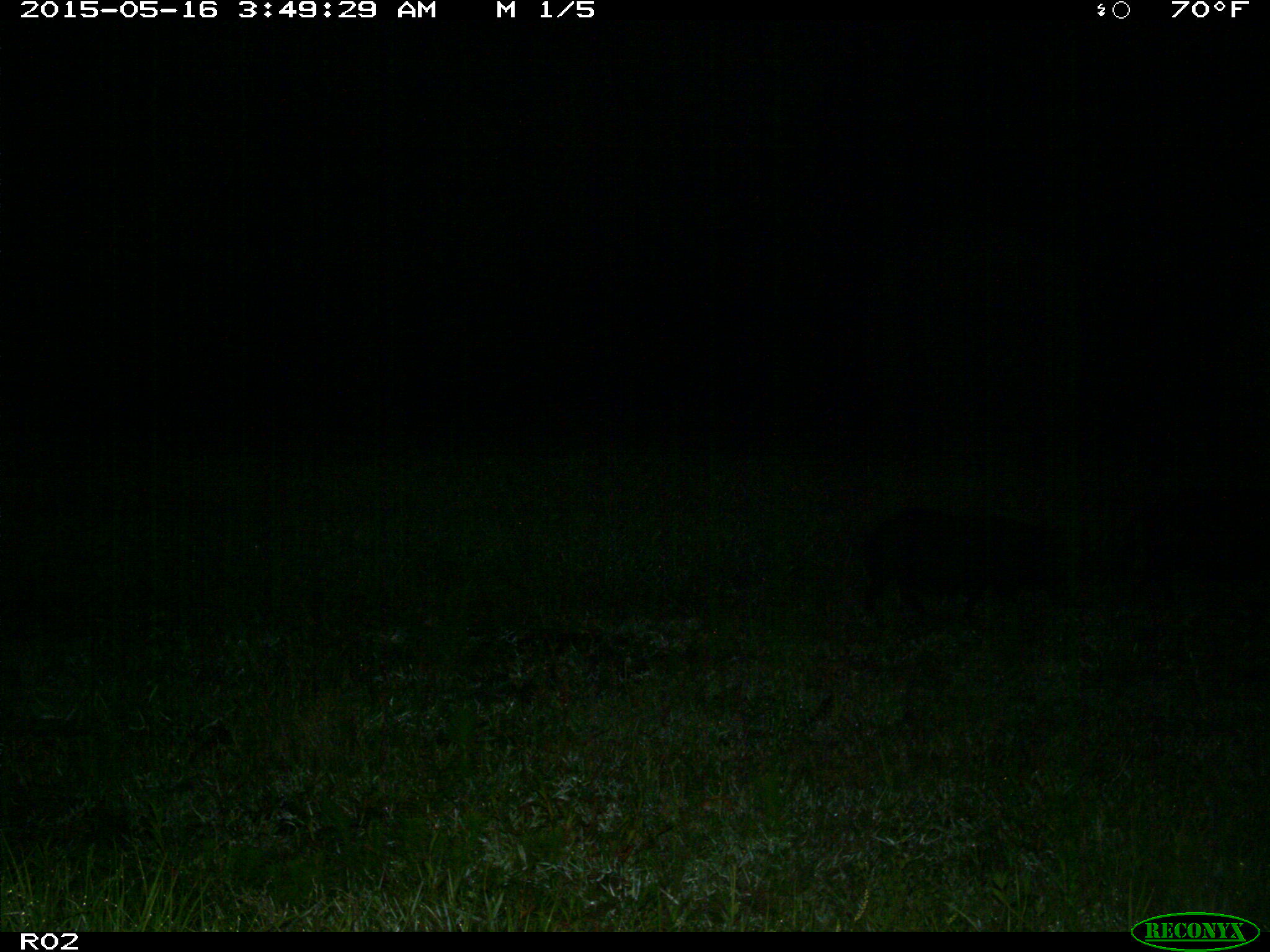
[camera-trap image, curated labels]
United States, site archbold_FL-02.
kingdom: Animalia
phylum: Chordata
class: Mammalia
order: Artiodactyla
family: Suidae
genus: Sus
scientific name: Sus scrofa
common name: wild boar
Sus scrofa (wild boar).